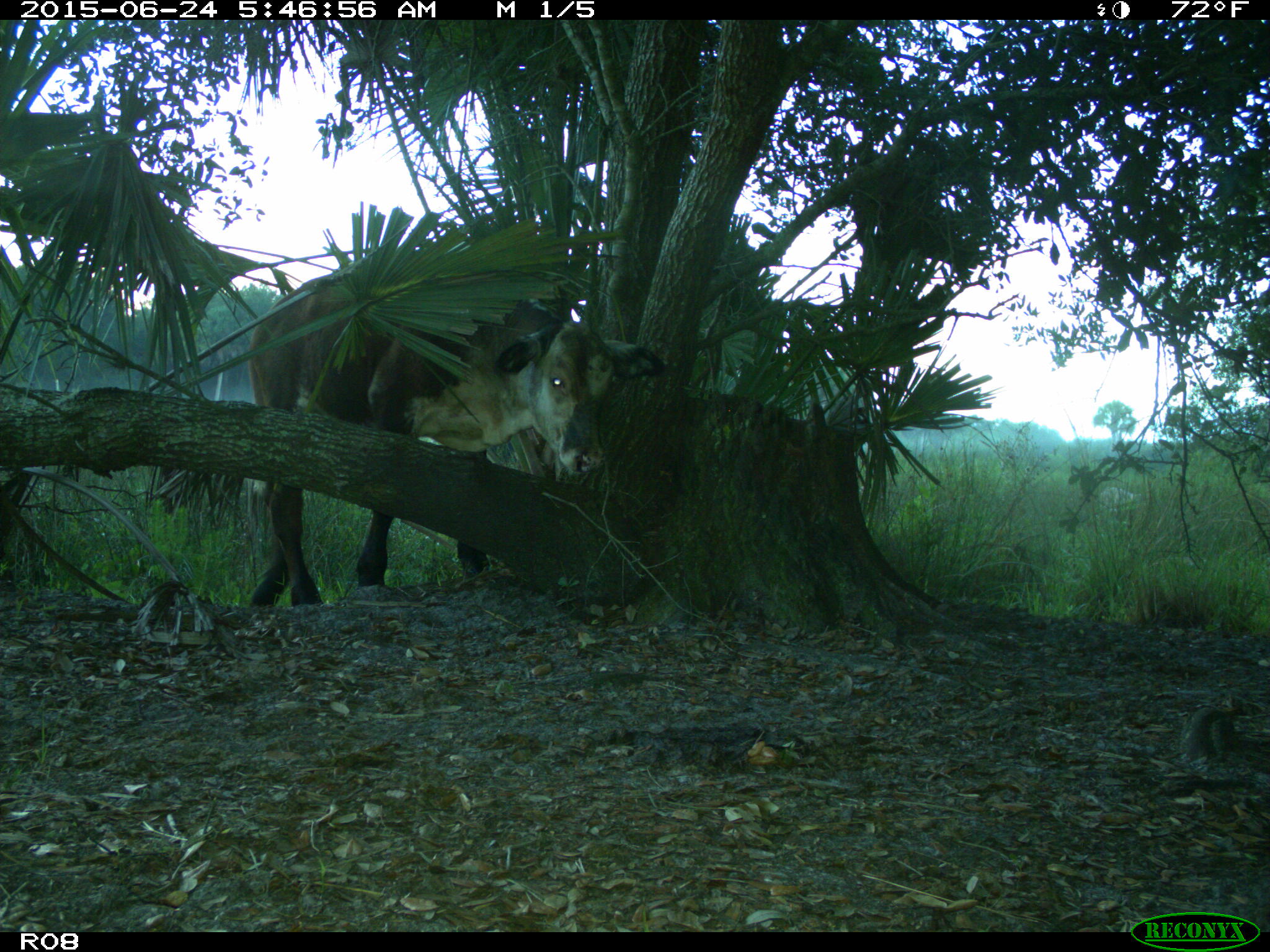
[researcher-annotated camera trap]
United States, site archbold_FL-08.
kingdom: Animalia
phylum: Chordata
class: Mammalia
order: Artiodactyla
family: Bovidae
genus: Bos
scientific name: Bos taurus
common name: domestic cow